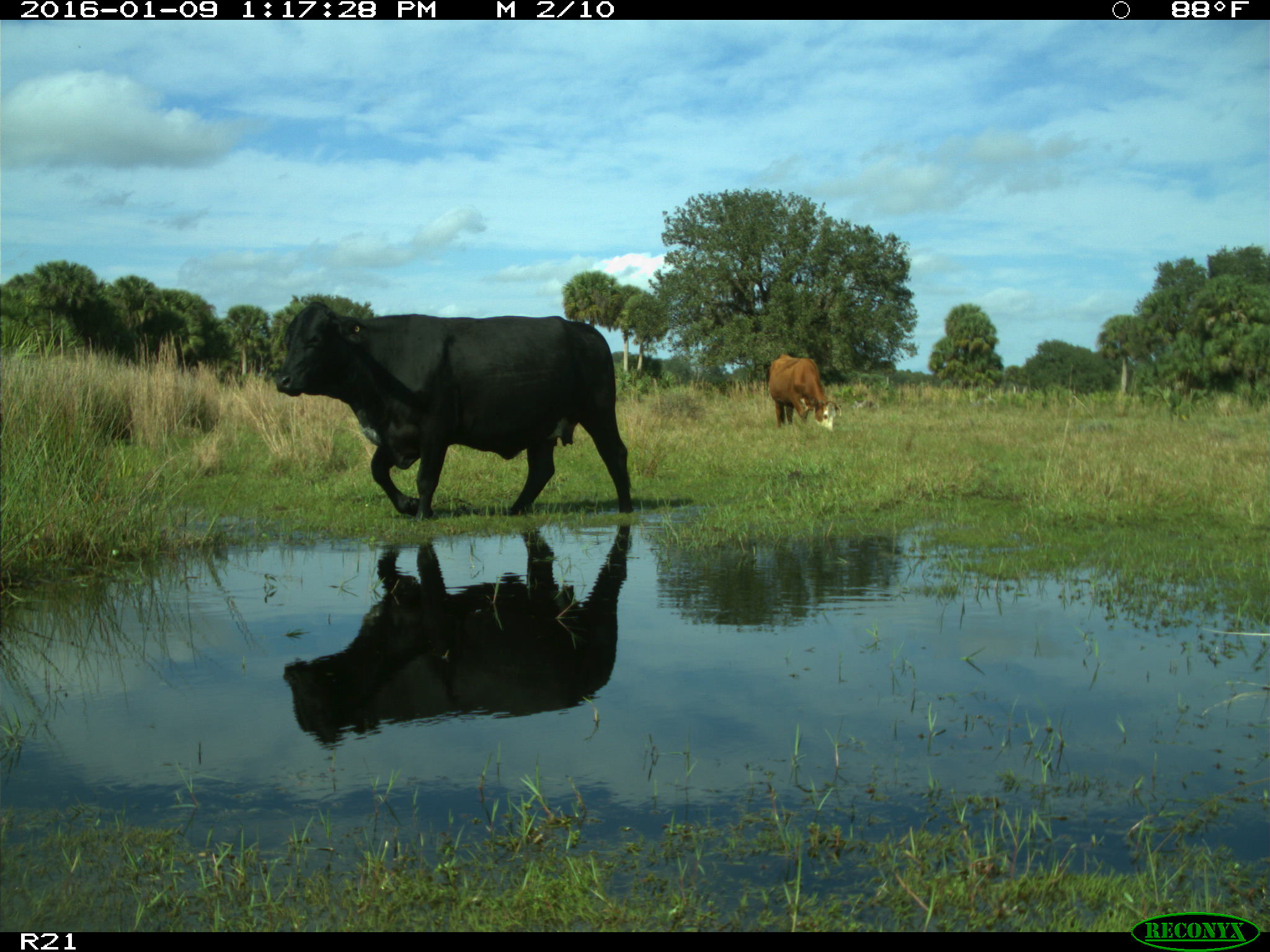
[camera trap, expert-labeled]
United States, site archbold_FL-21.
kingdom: Animalia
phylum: Chordata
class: Mammalia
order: Artiodactyla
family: Bovidae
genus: Bos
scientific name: Bos taurus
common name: domestic cow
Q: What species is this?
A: Bos taurus (domestic cow).